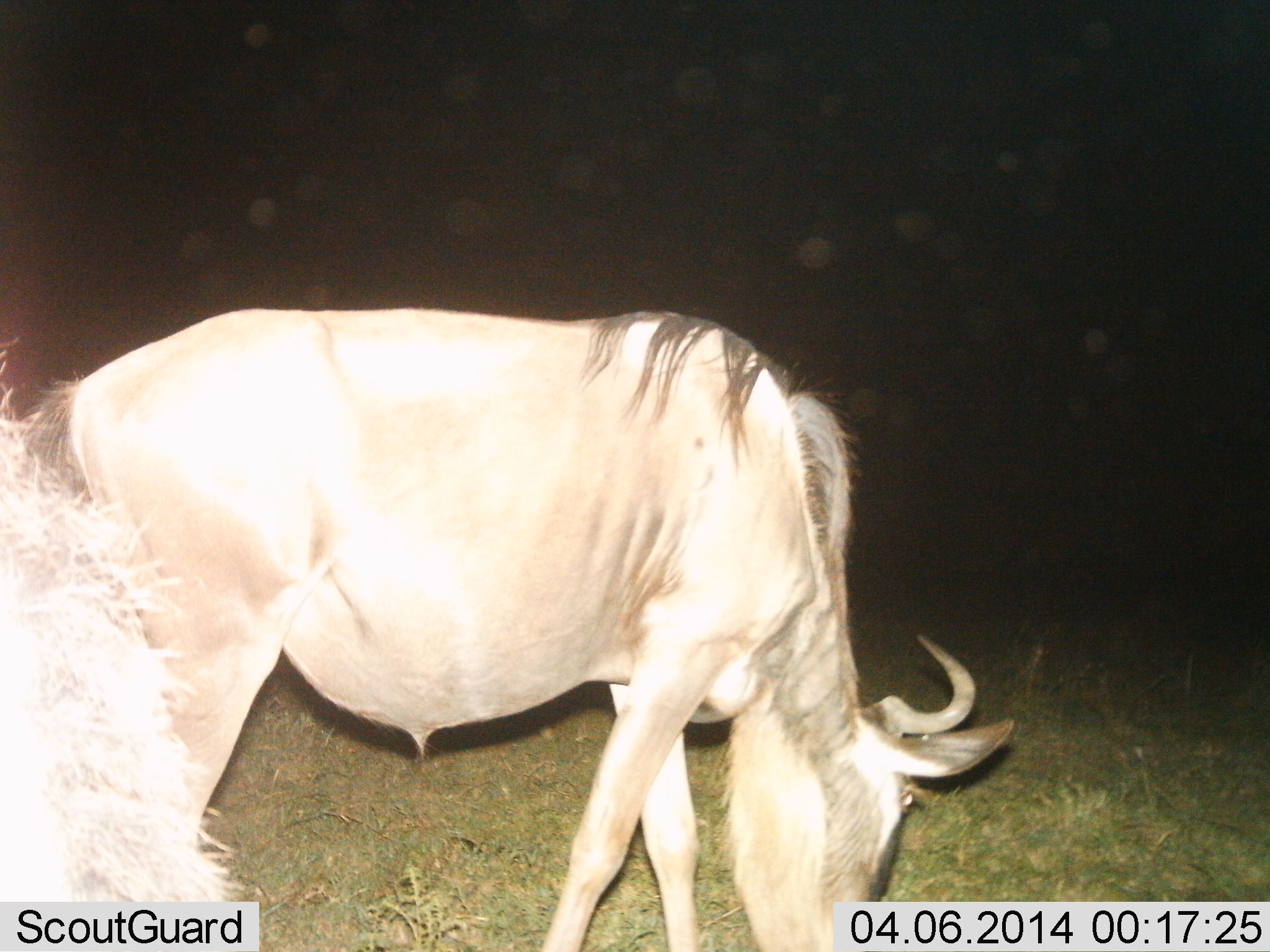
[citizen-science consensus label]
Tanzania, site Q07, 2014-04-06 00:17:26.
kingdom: Animalia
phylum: Chordata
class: Mammalia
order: Artiodactyla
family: Bovidae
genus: Connochaetes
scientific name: Connochaetes taurinus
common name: blue wildebeest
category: wildebeest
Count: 2.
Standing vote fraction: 10%.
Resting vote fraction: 0%.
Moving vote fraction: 20%.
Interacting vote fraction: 0%.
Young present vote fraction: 0%.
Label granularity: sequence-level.